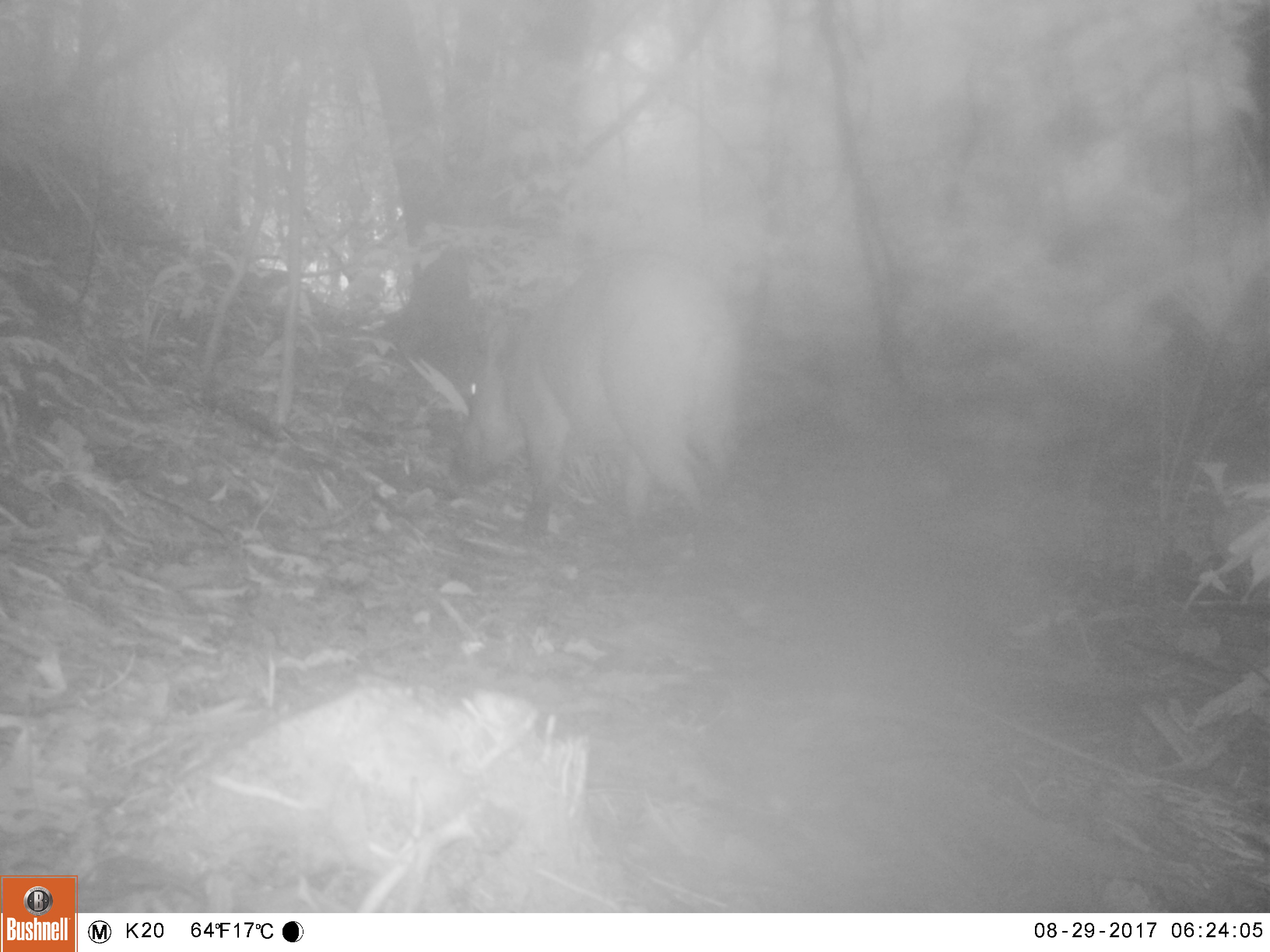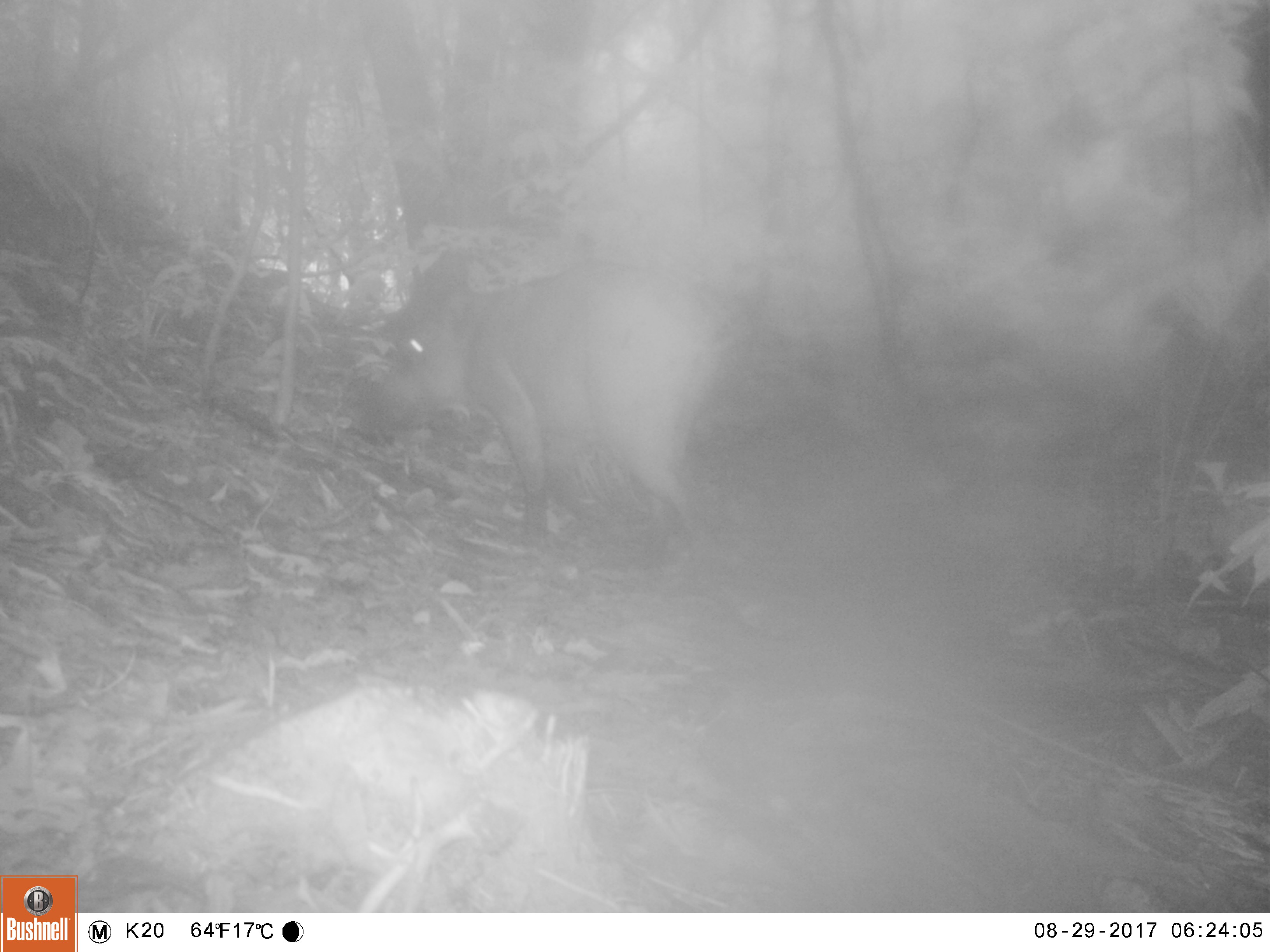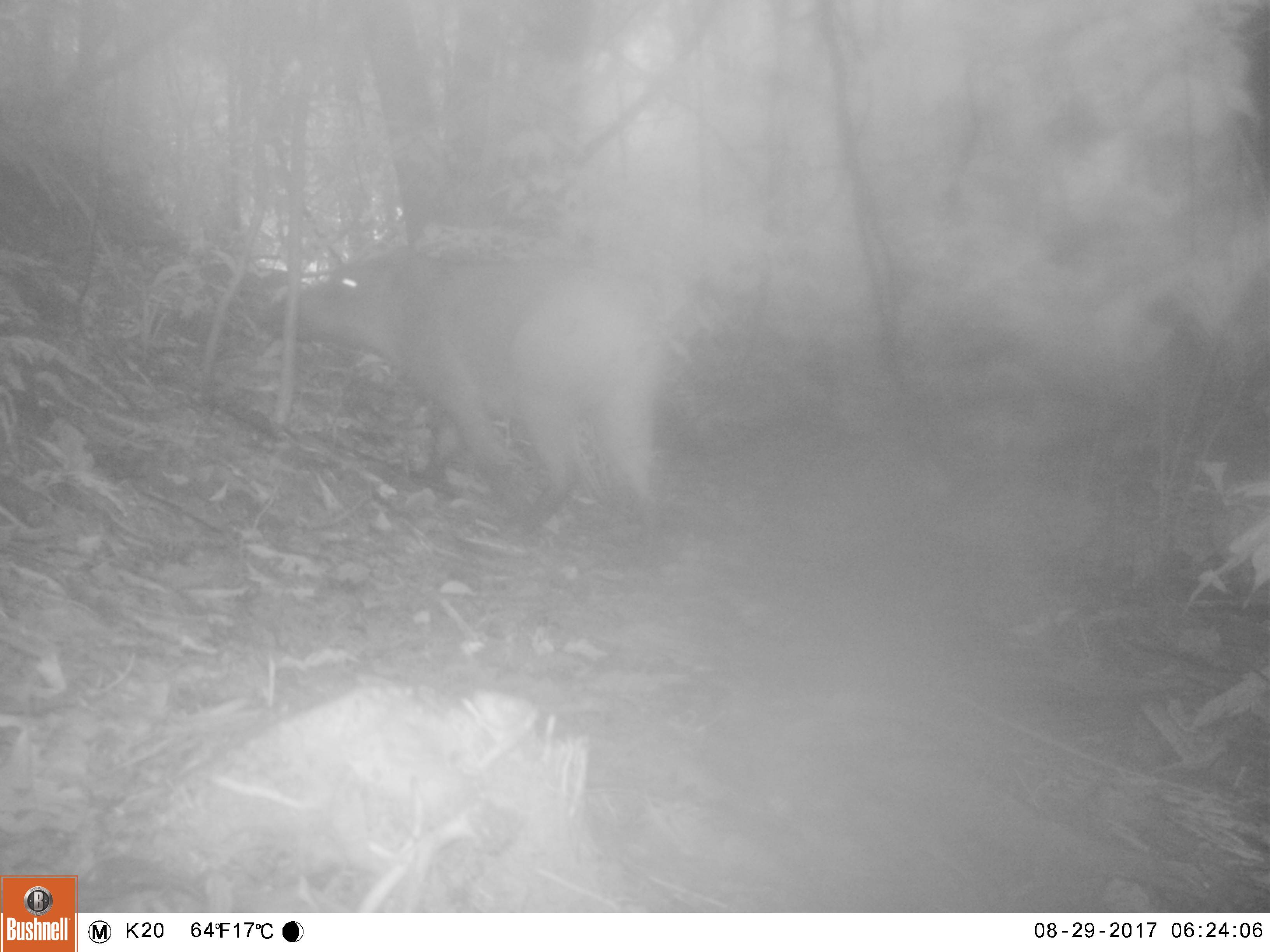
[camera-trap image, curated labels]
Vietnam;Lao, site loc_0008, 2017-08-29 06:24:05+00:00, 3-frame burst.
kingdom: Animalia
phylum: Chordata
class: Mammalia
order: Artiodactyla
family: Suidae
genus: Sus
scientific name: Sus scrofa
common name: eurasian wild pig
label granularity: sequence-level